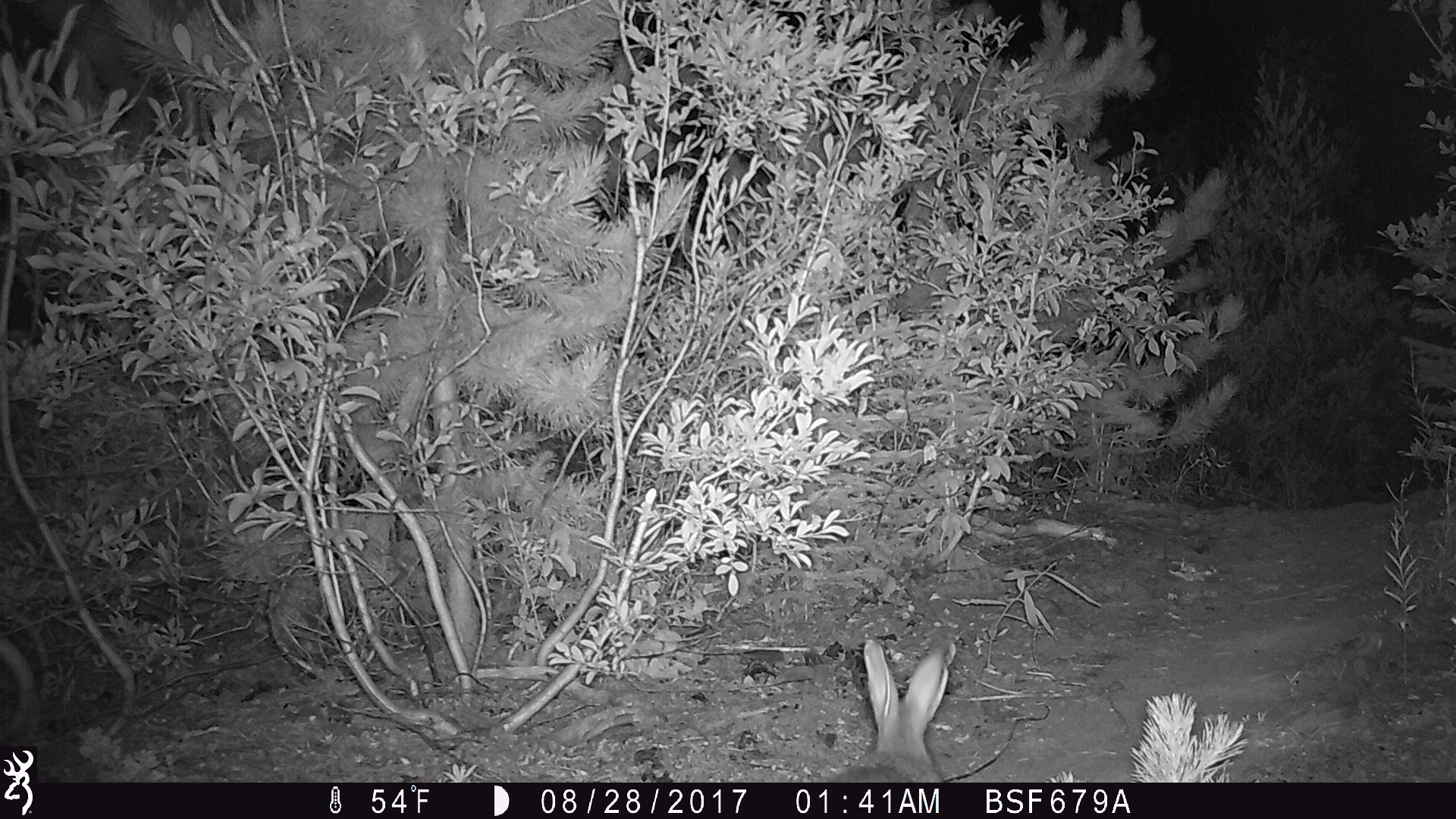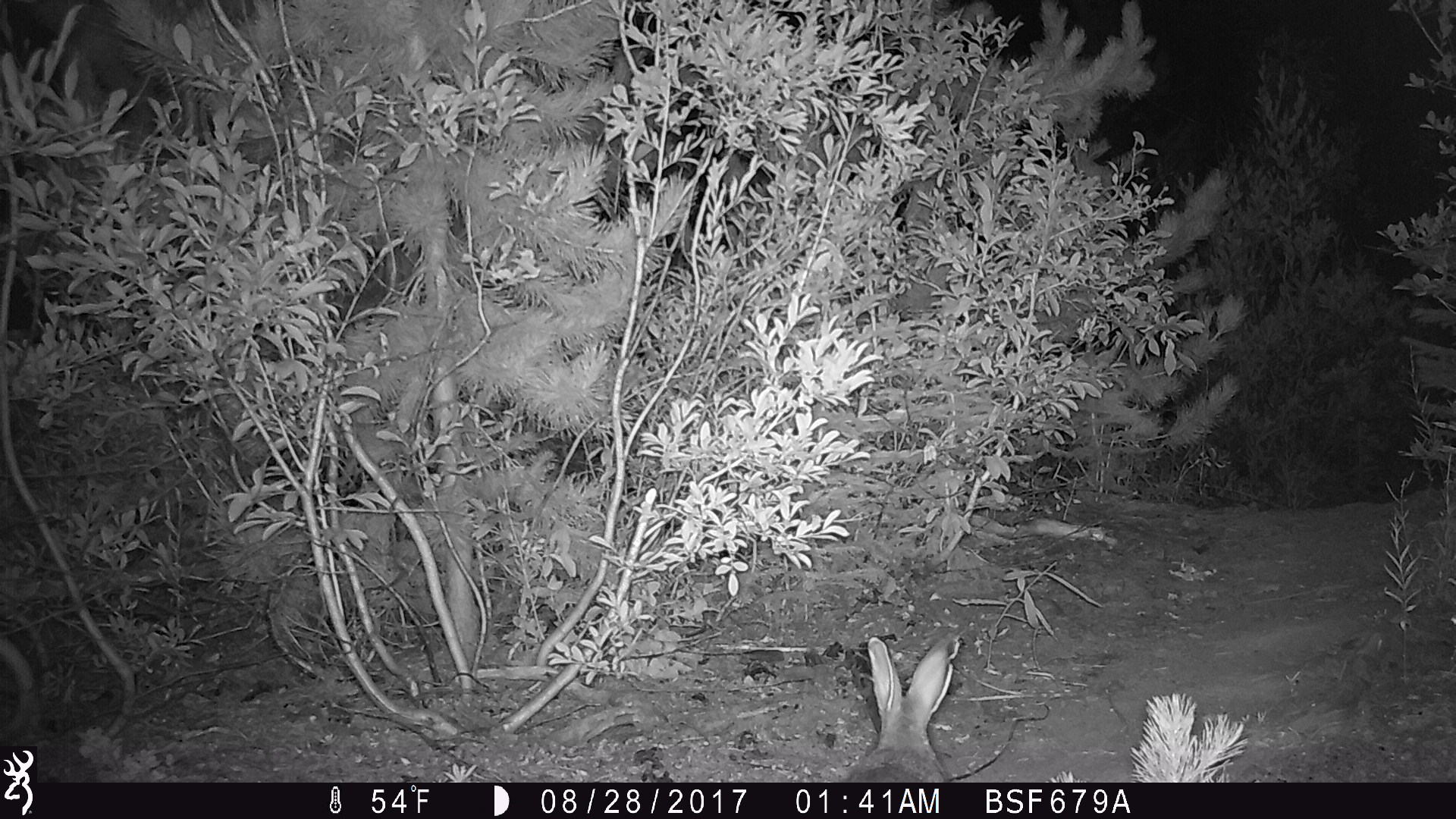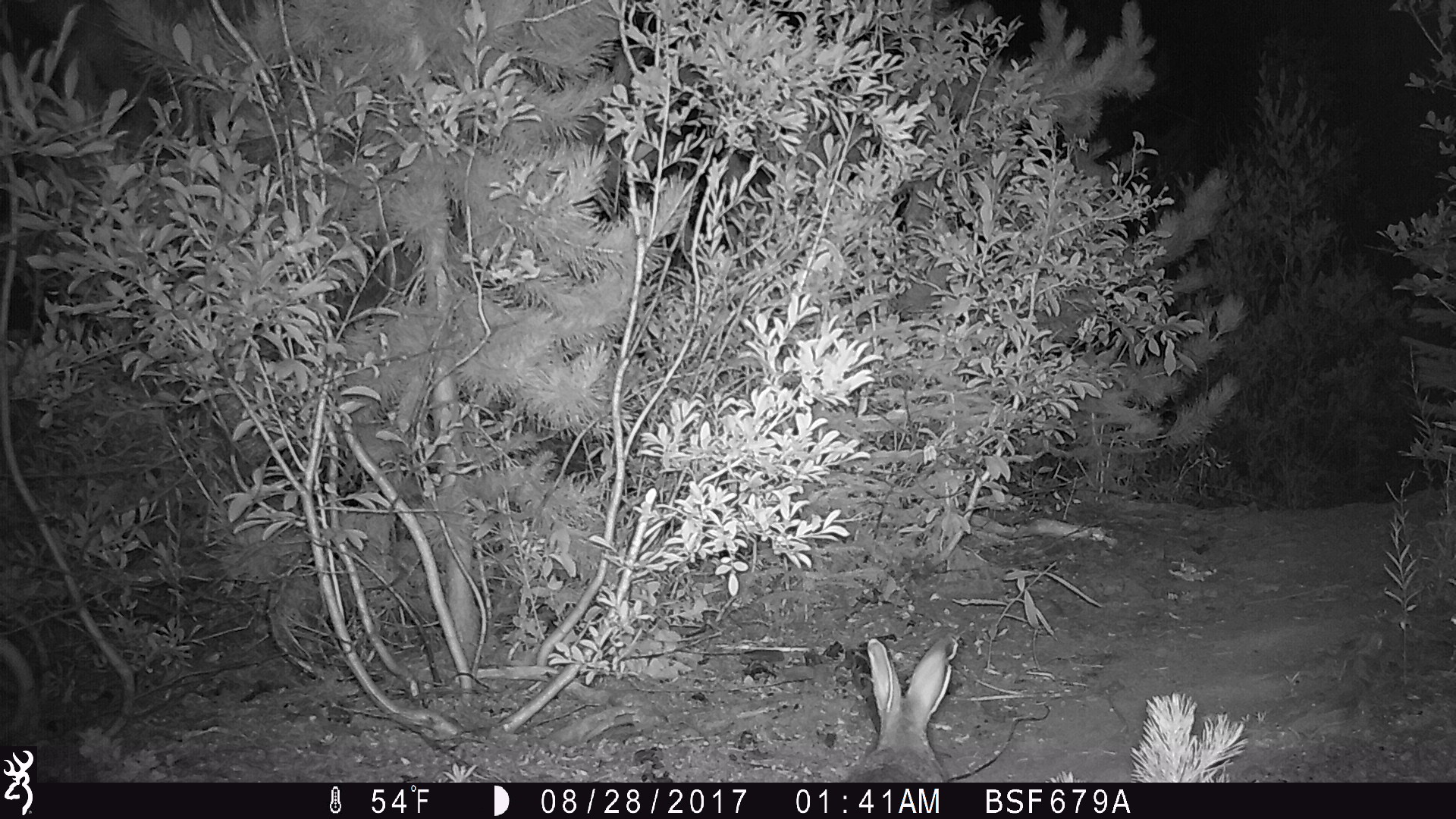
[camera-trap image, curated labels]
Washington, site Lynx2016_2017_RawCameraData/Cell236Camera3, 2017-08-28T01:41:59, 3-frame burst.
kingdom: Animalia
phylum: Chordata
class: Mammalia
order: Lagomorpha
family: Leporidae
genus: Lepus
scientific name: Lepus americanus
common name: snowshoe hare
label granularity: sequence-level